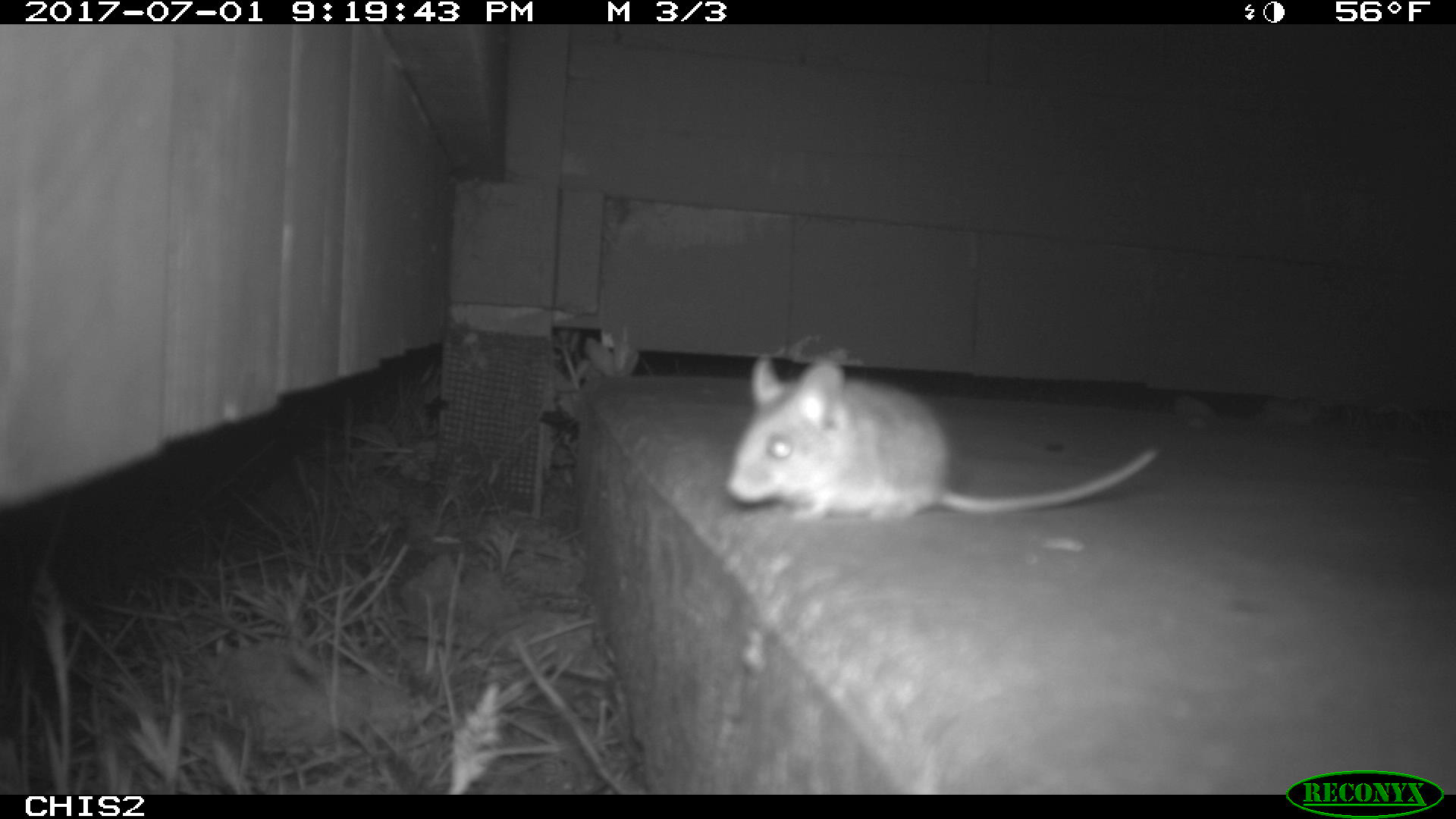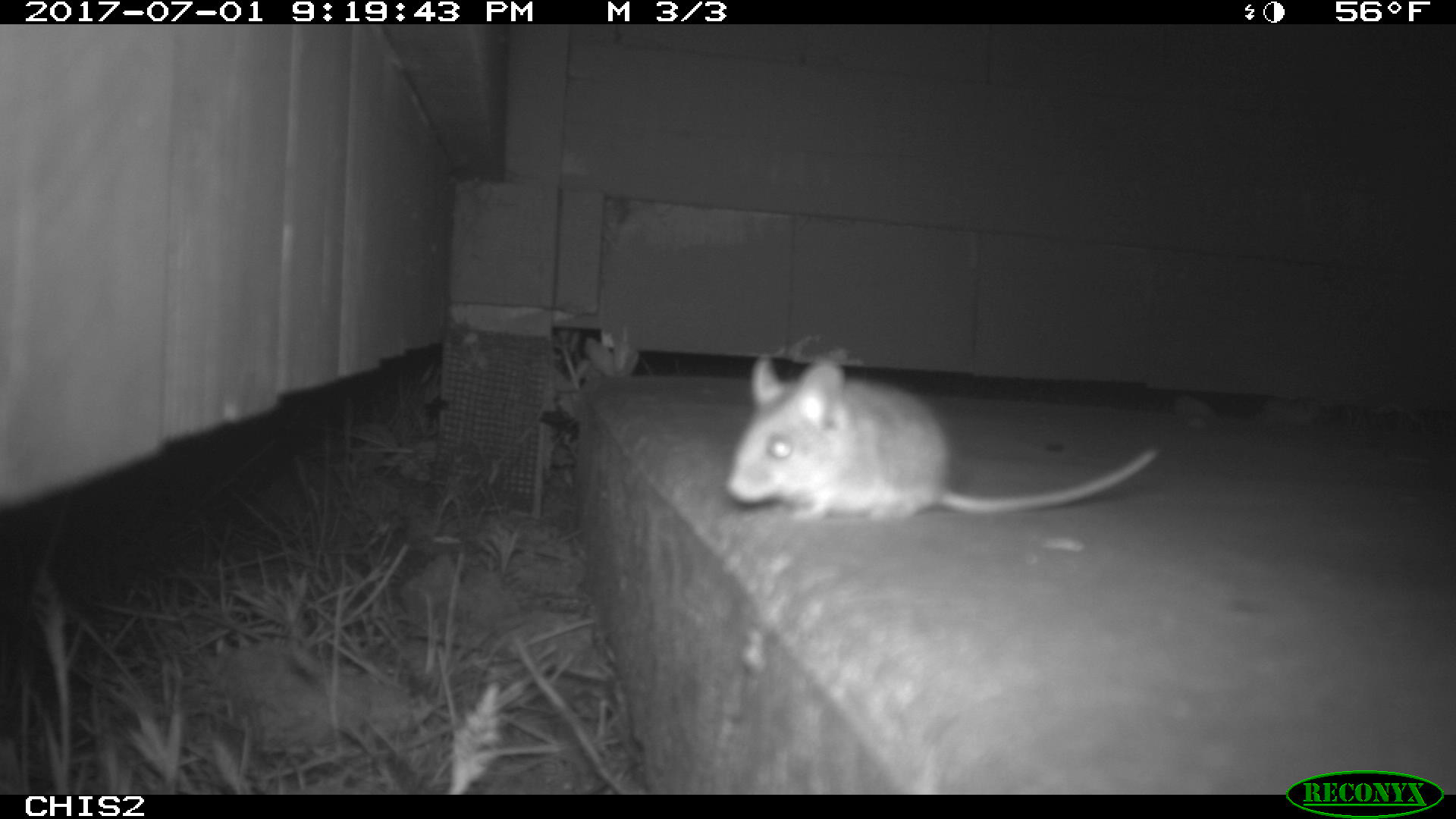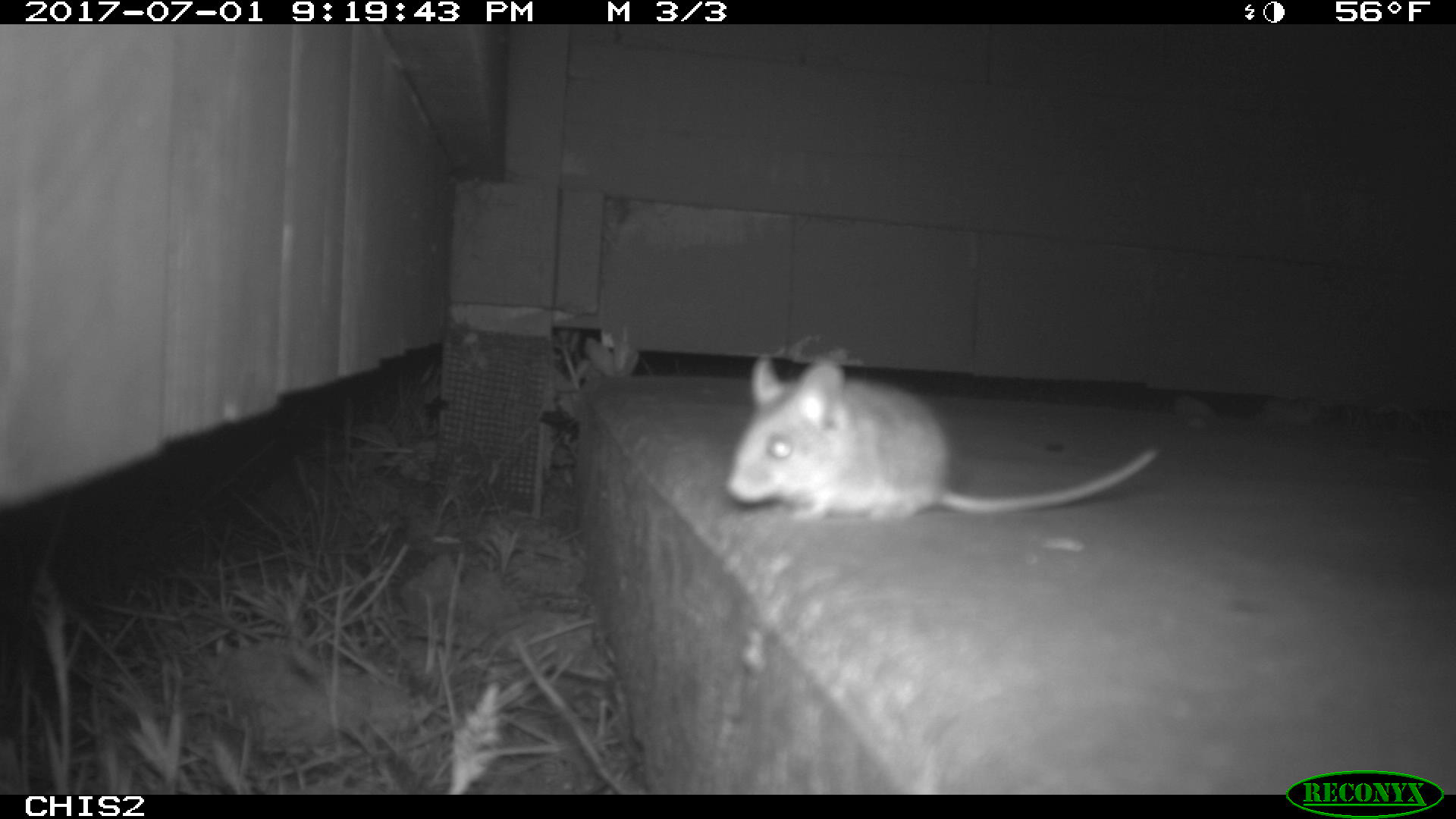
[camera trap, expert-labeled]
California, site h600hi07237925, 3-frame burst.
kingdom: Animalia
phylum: Chordata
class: Mammalia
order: Rodentia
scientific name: Rodentia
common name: rodent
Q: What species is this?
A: Rodent (Rodentia).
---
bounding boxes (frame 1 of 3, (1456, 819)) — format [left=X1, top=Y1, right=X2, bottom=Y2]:
rodent: [left=724, top=354, right=1159, bottom=524]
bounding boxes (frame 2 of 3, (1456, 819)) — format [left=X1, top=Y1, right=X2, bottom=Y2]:
rodent: [left=722, top=350, right=1161, bottom=522]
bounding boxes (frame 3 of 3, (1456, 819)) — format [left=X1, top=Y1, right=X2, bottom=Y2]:
rodent: [left=725, top=351, right=1159, bottom=519]